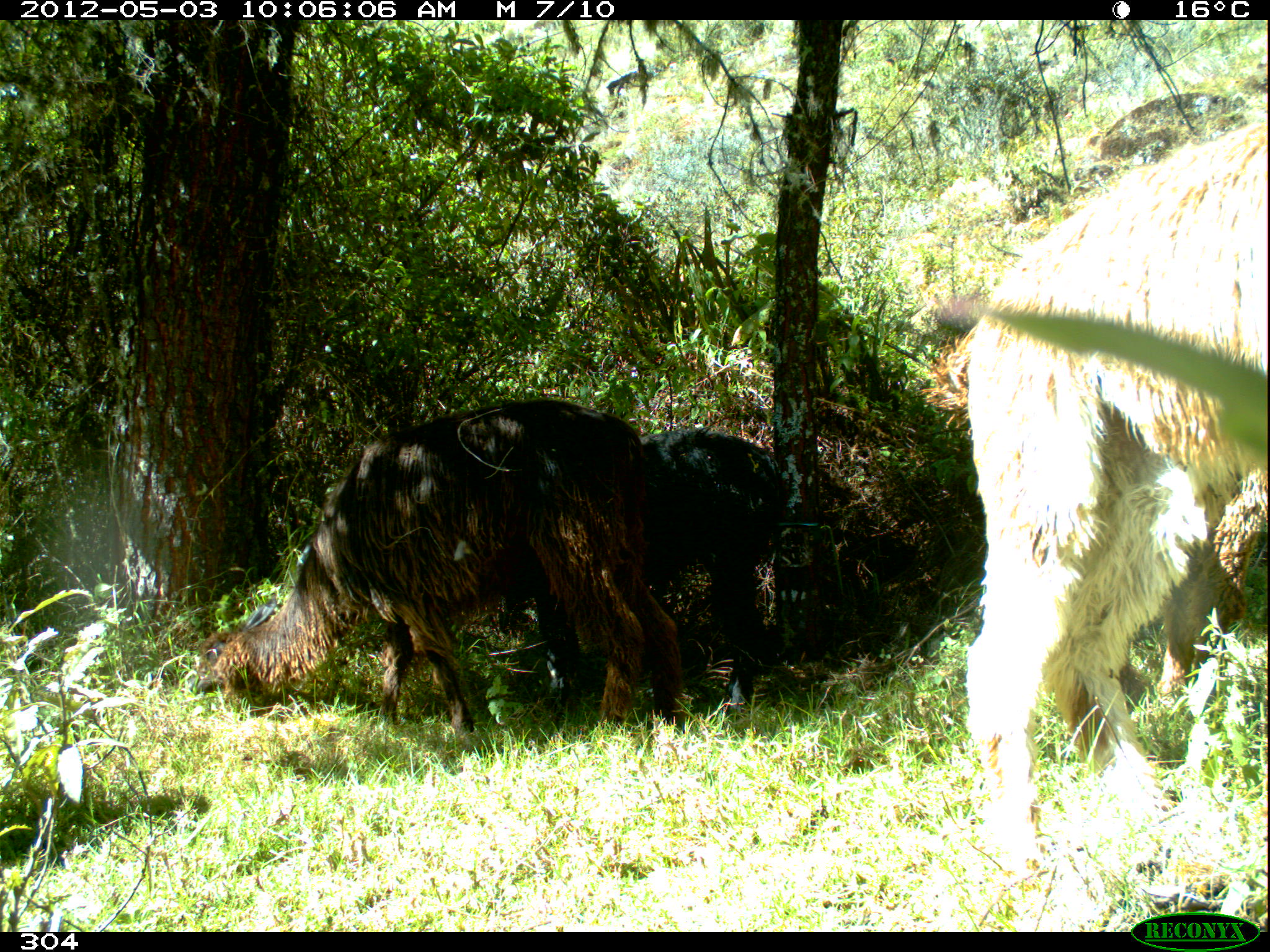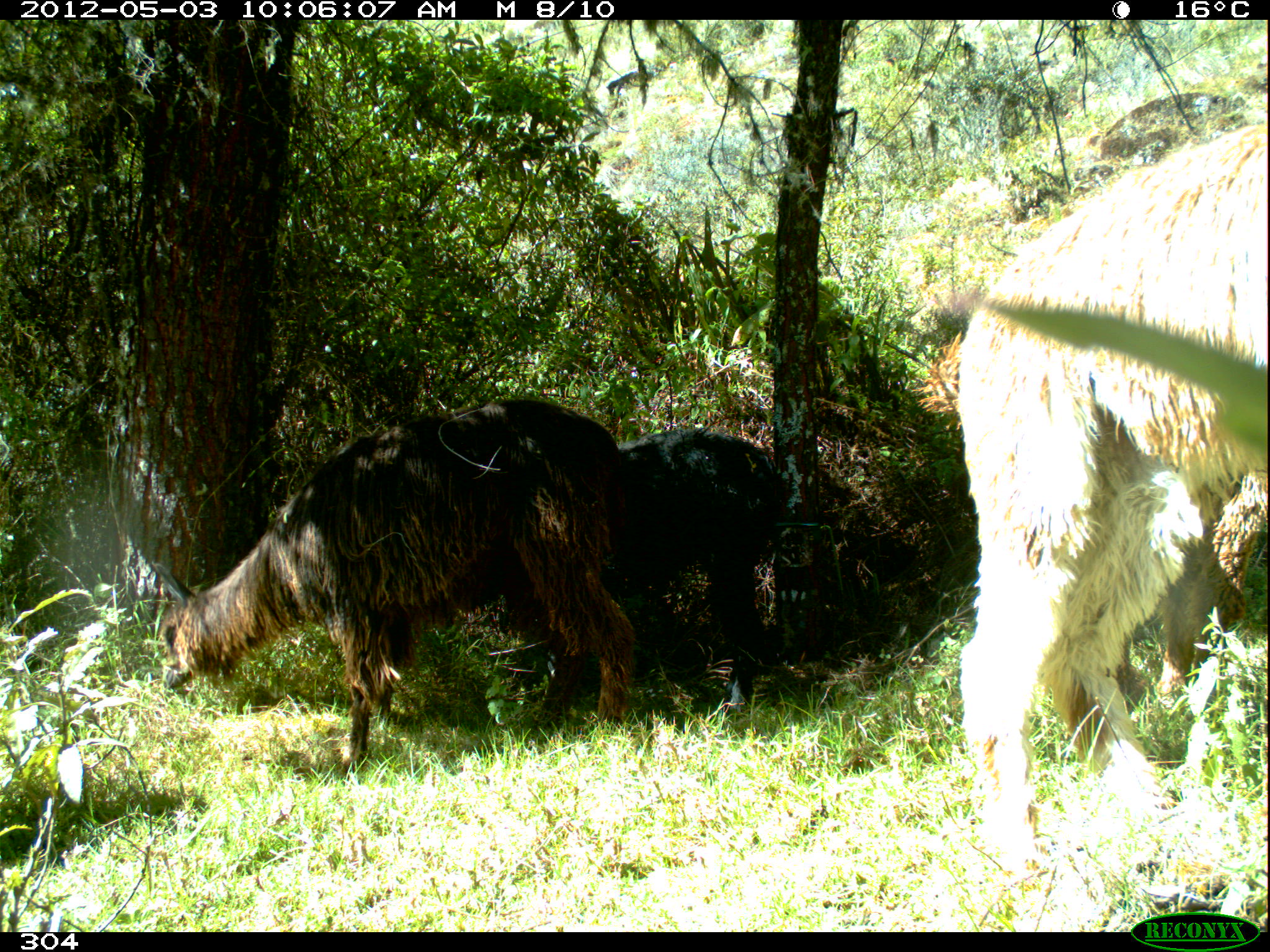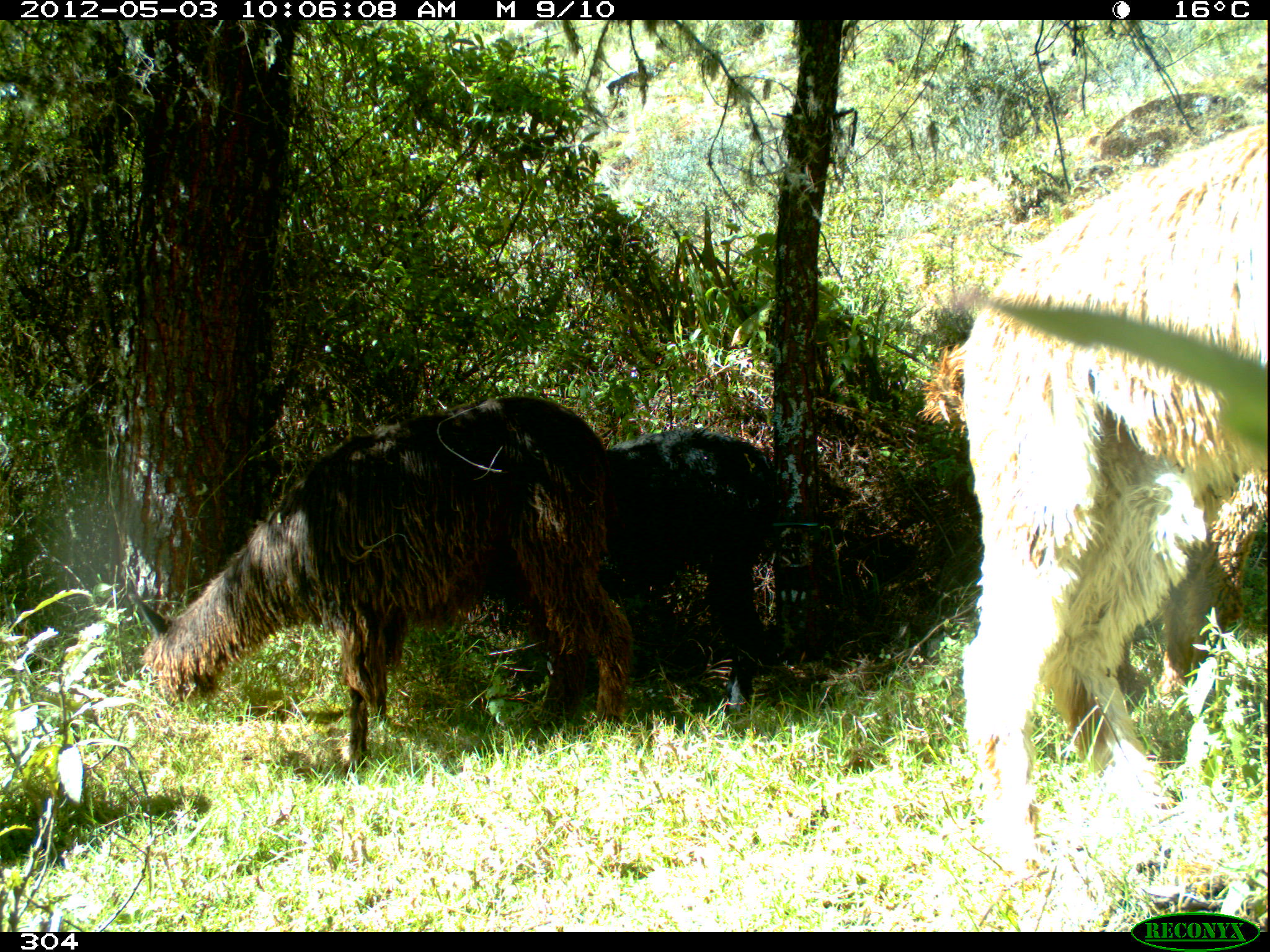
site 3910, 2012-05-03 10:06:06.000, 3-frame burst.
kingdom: Animalia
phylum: Chordata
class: Mammalia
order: Artiodactyla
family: Camelidae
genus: Vicugna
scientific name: Vicugna pacos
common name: alpaca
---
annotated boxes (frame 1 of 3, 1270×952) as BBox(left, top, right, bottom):
vicugna pacos: BBox(911, 118, 1270, 882); BBox(182, 396, 681, 757); BBox(403, 424, 806, 732)